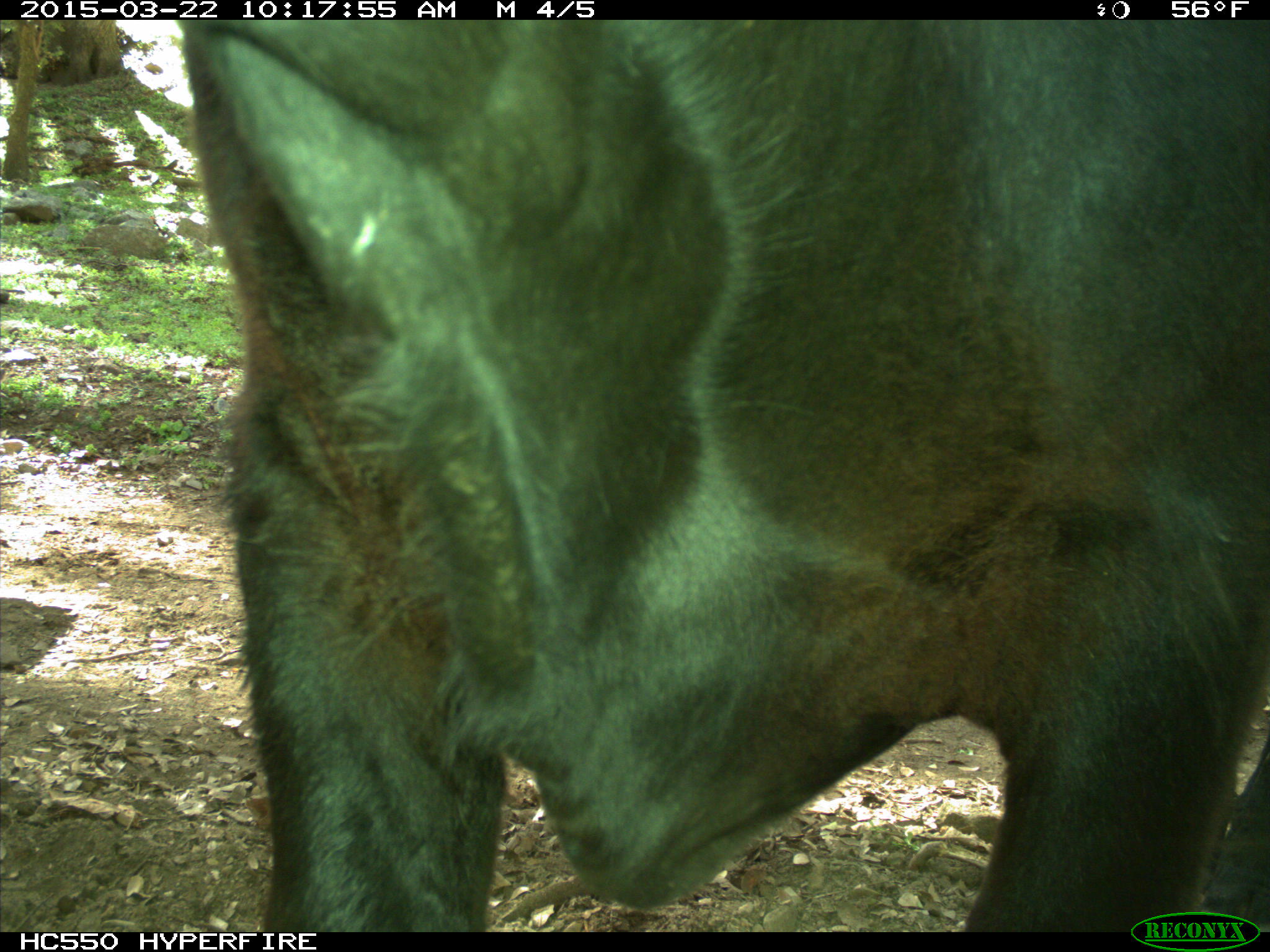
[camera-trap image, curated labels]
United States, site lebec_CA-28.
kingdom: Animalia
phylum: Chordata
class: Mammalia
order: Artiodactyla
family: Bovidae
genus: Bos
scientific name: Bos taurus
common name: domestic cow